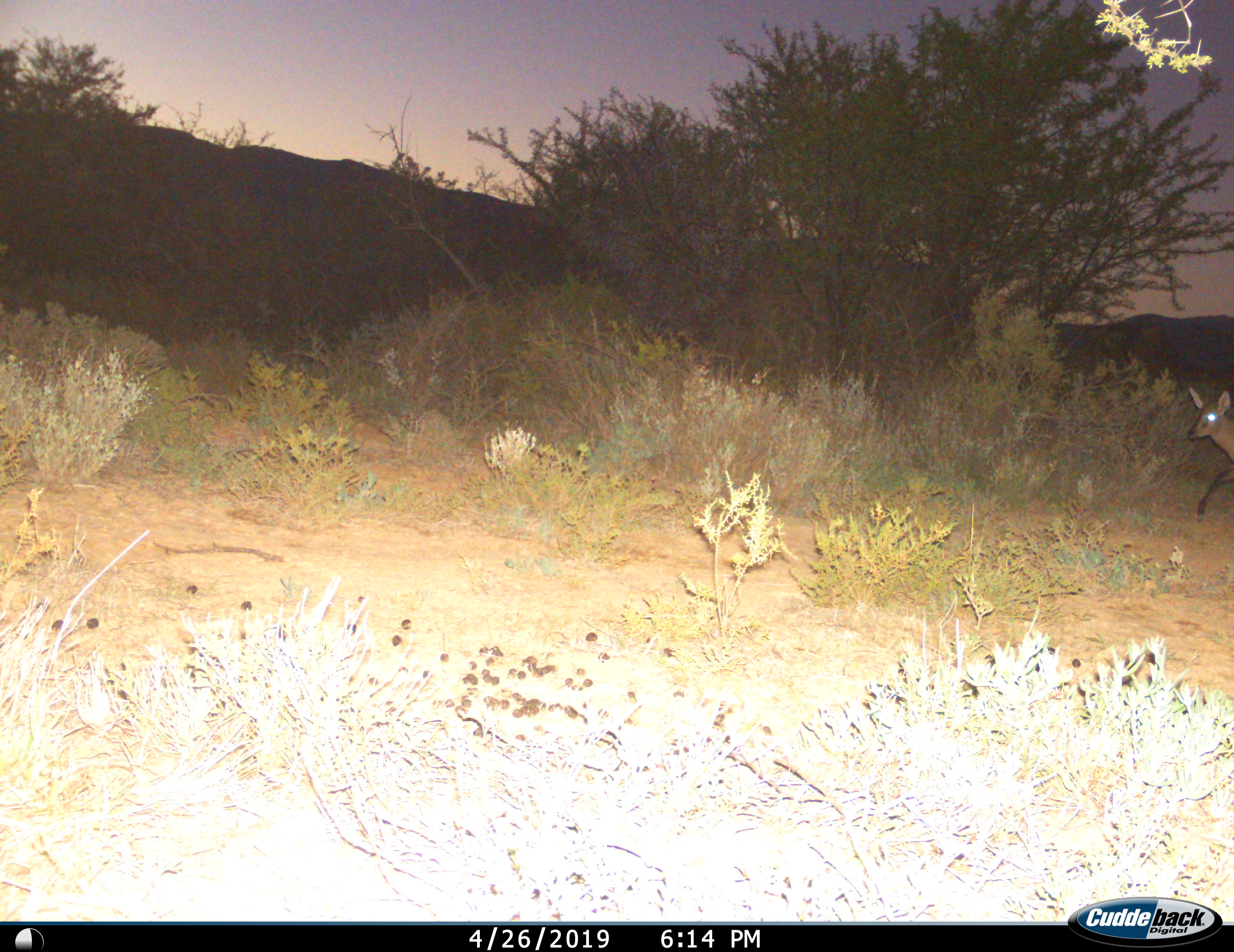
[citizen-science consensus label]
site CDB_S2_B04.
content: unidentified animal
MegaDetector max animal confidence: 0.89